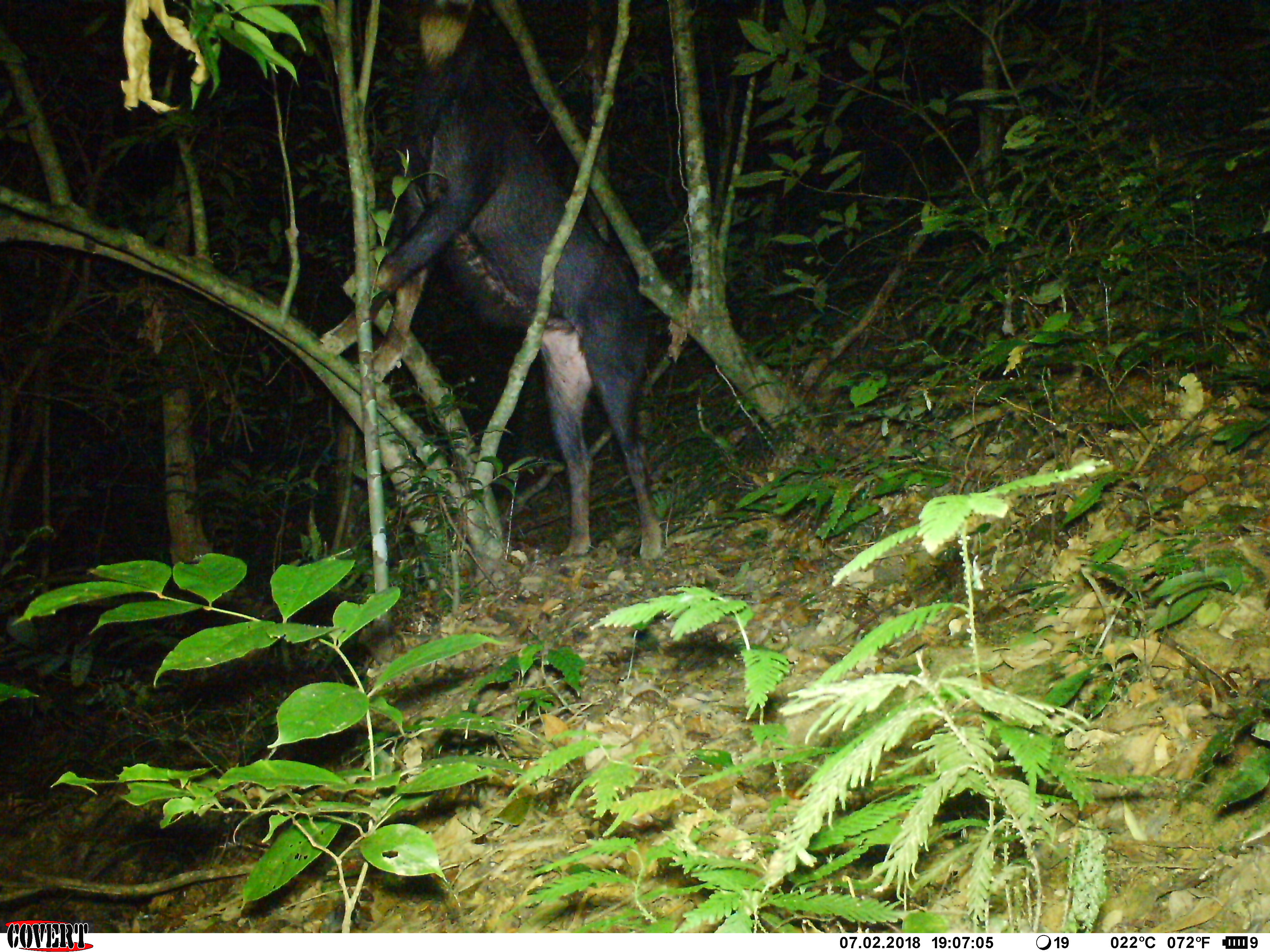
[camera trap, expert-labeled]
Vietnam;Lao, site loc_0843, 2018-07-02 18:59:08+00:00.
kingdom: Animalia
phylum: Chordata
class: Mammalia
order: Artiodactyla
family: Bovidae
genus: Capricornis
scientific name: Capricornis sumatraensis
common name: chinese serow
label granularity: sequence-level